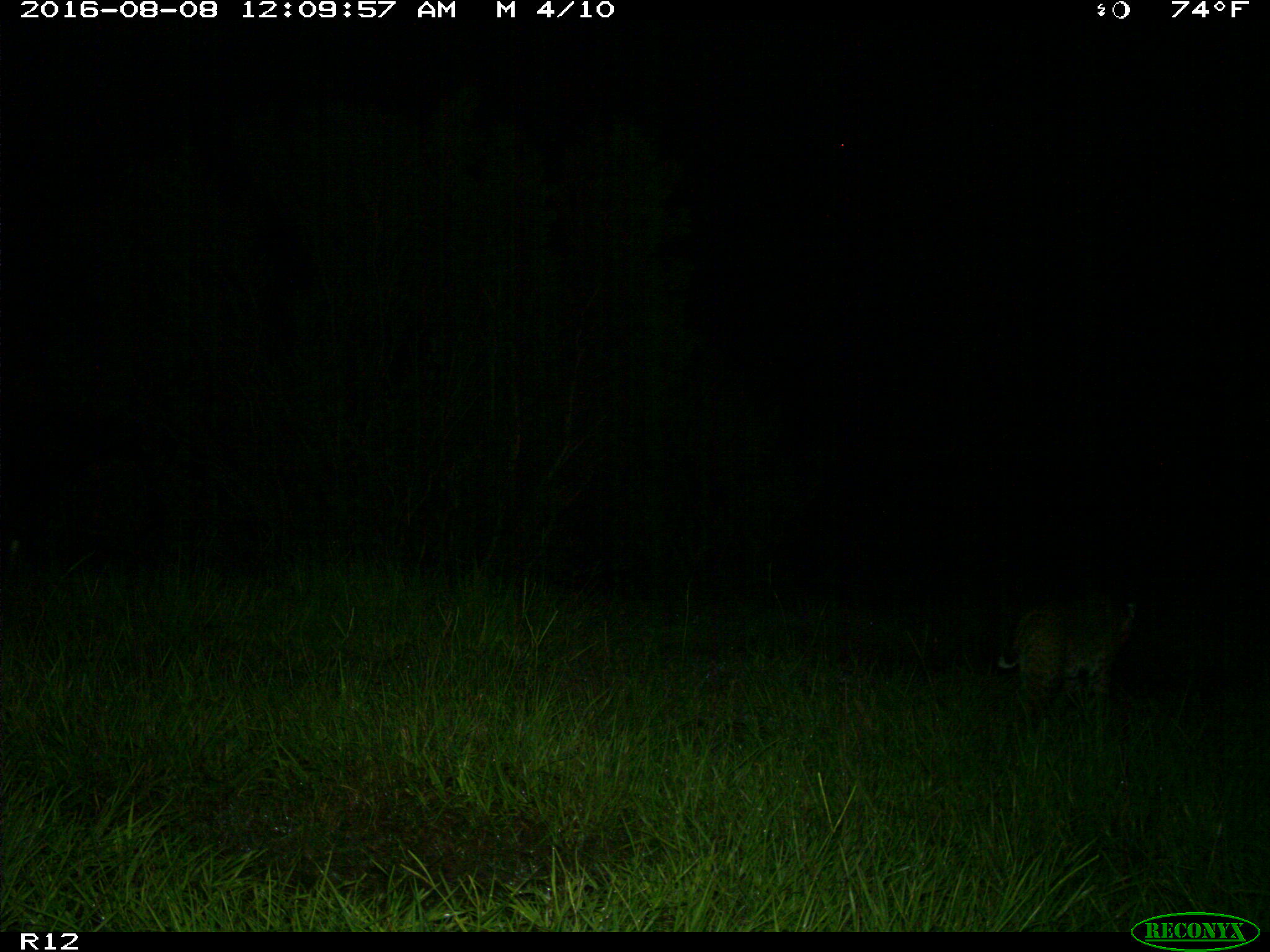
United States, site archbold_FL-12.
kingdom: Animalia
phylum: Chordata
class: Mammalia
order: Carnivora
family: Felidae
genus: Lynx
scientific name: Lynx rufus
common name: bobcat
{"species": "Lynx rufus (bobcat)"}